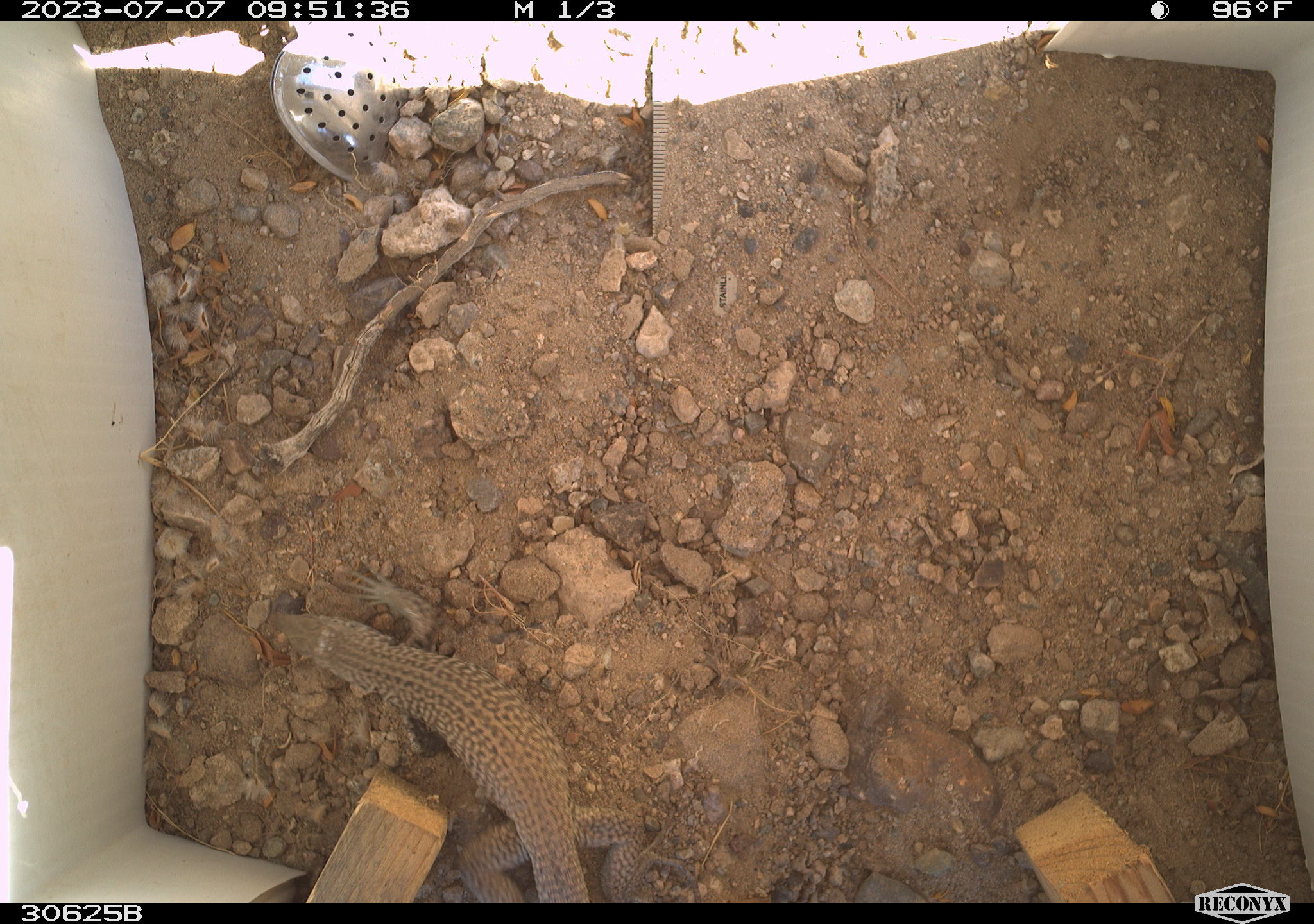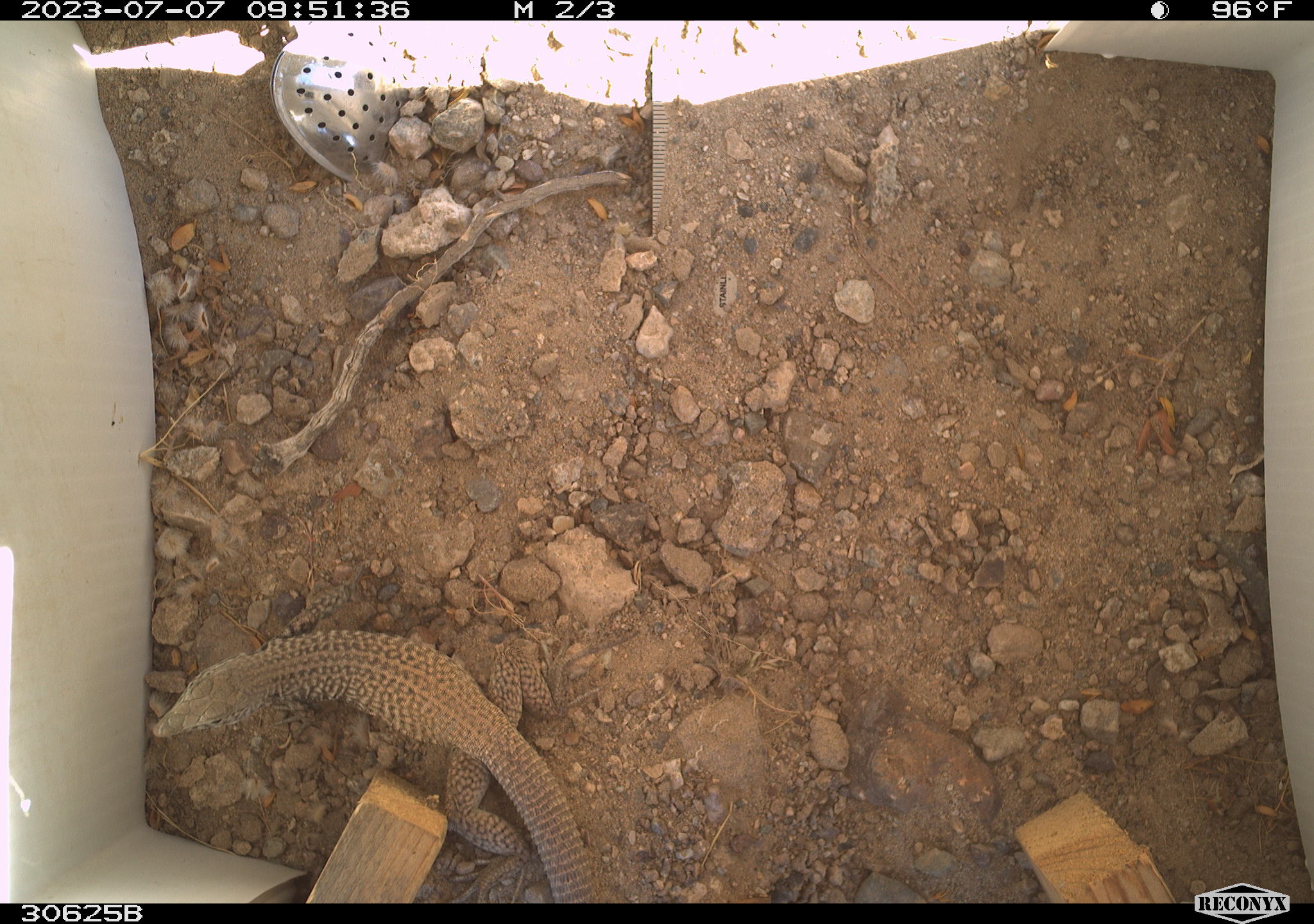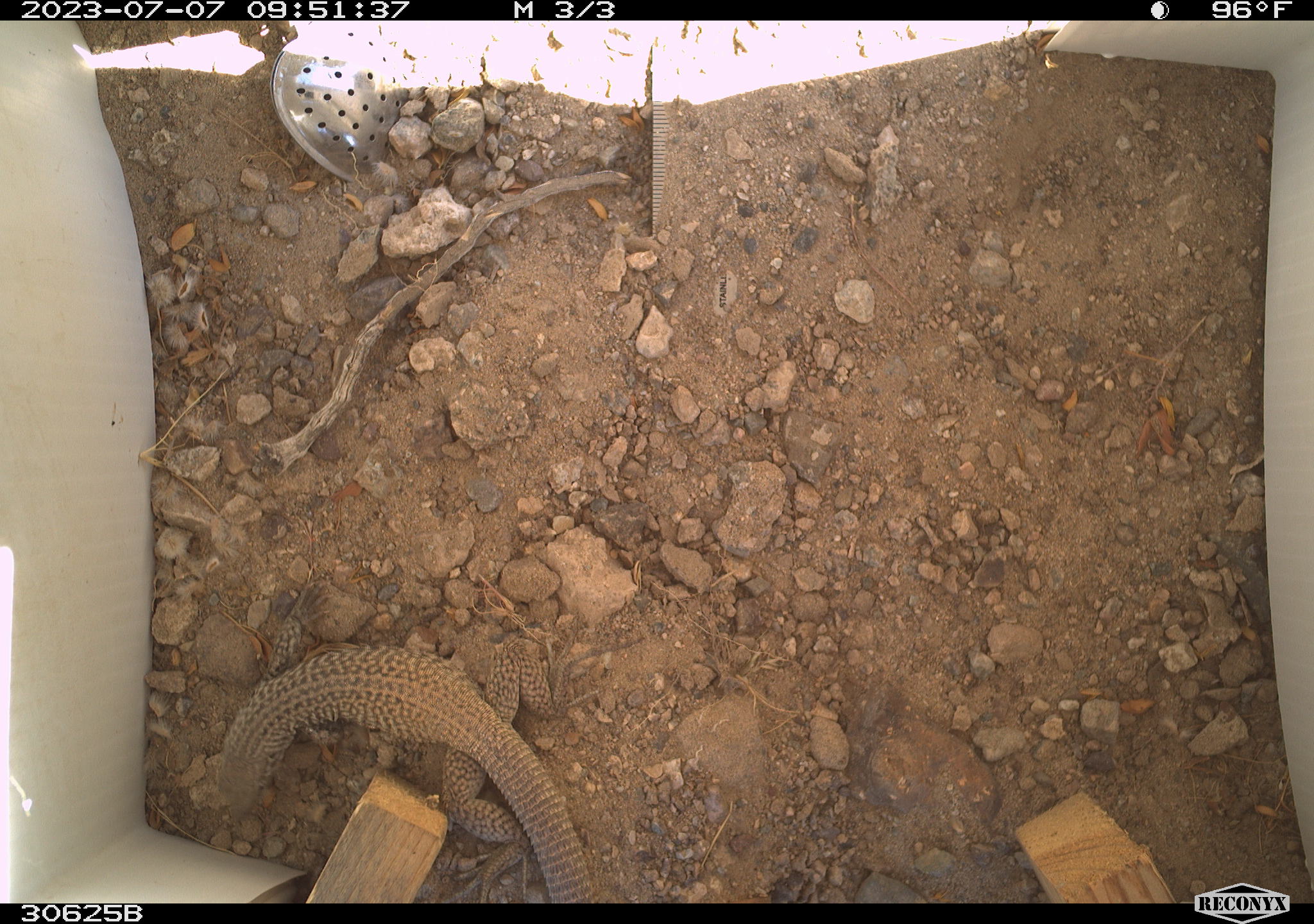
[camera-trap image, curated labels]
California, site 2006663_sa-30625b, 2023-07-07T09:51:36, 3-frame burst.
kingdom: Animalia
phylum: Chordata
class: Reptilia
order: Squamata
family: Teiidae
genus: Aspidoscelis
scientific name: Aspidoscelis tigris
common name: western whiptail